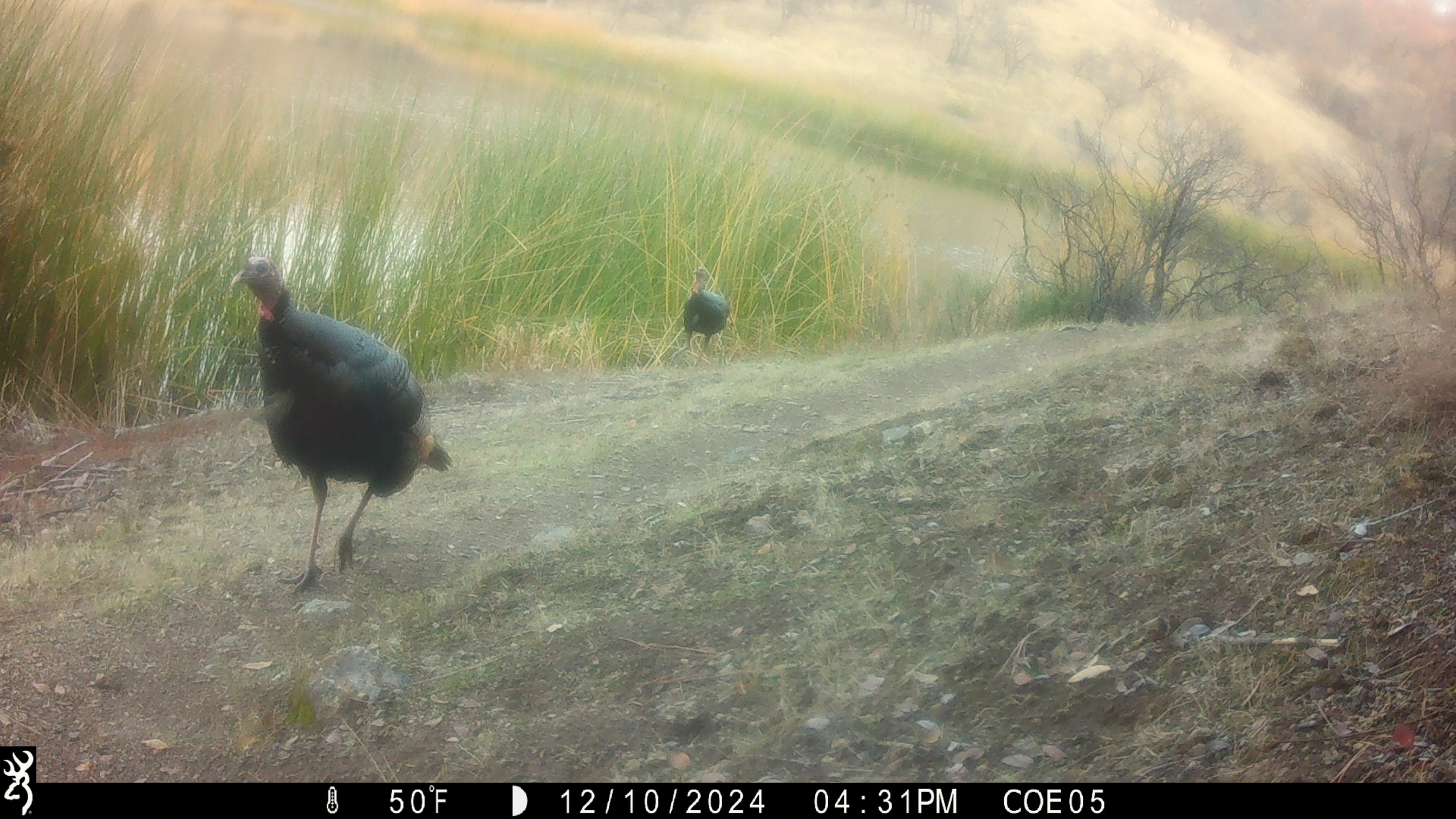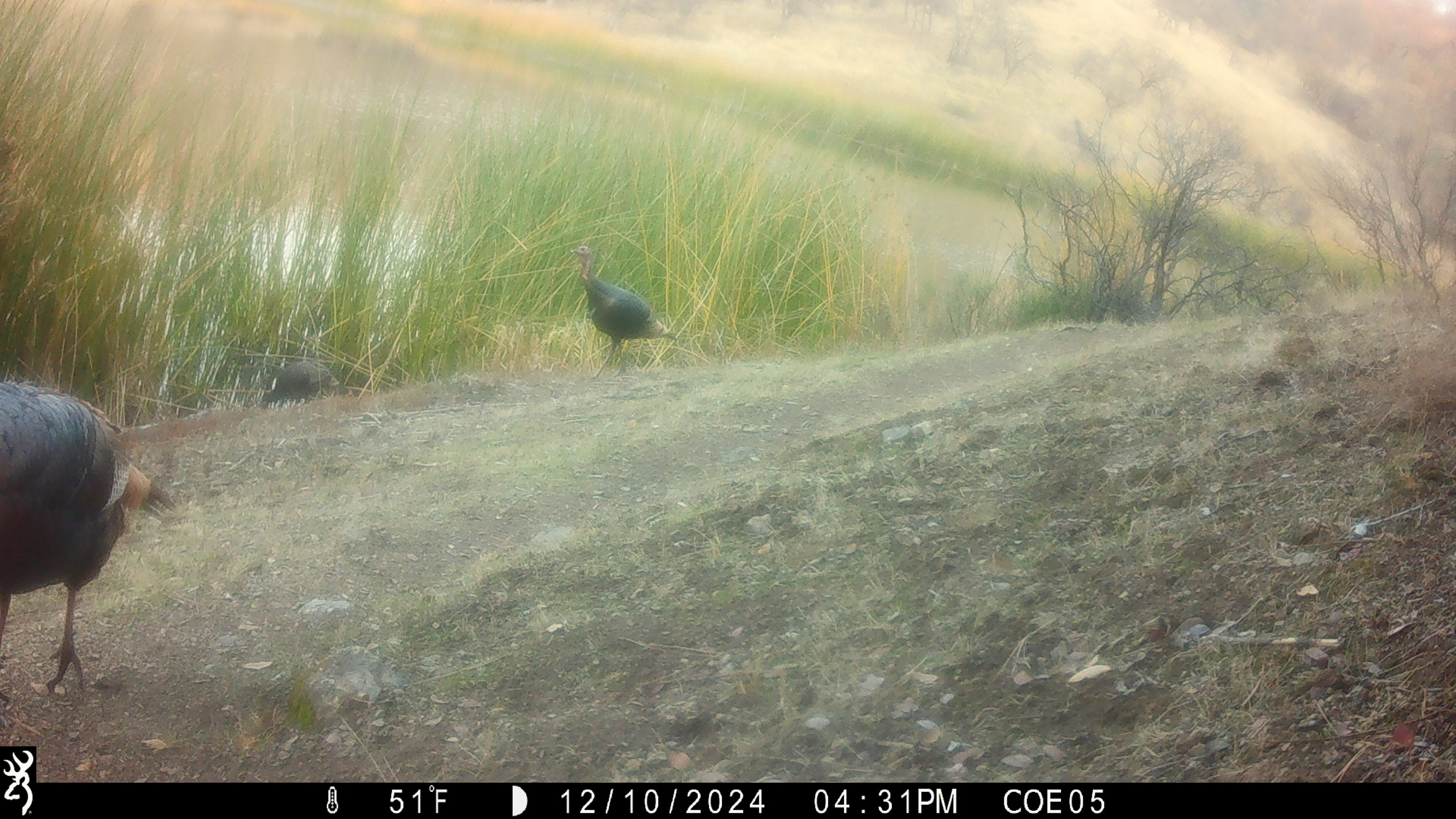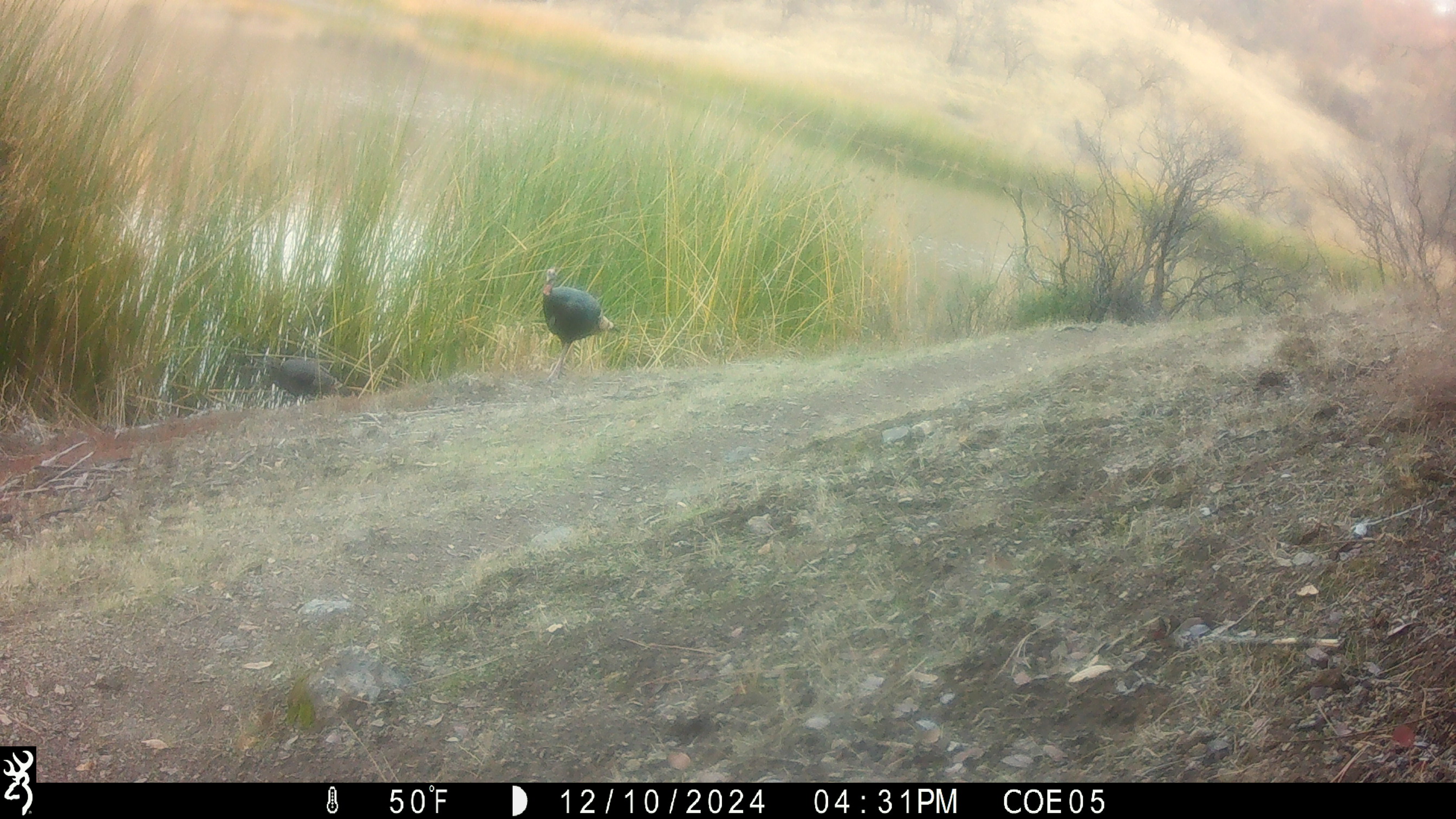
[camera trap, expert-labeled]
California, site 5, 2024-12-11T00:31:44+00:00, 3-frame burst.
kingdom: Animalia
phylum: Chordata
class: Aves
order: Galliformes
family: Phasianidae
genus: Meleagris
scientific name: Meleagris gallopavo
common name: turkey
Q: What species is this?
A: Turkey (Meleagris gallopavo).